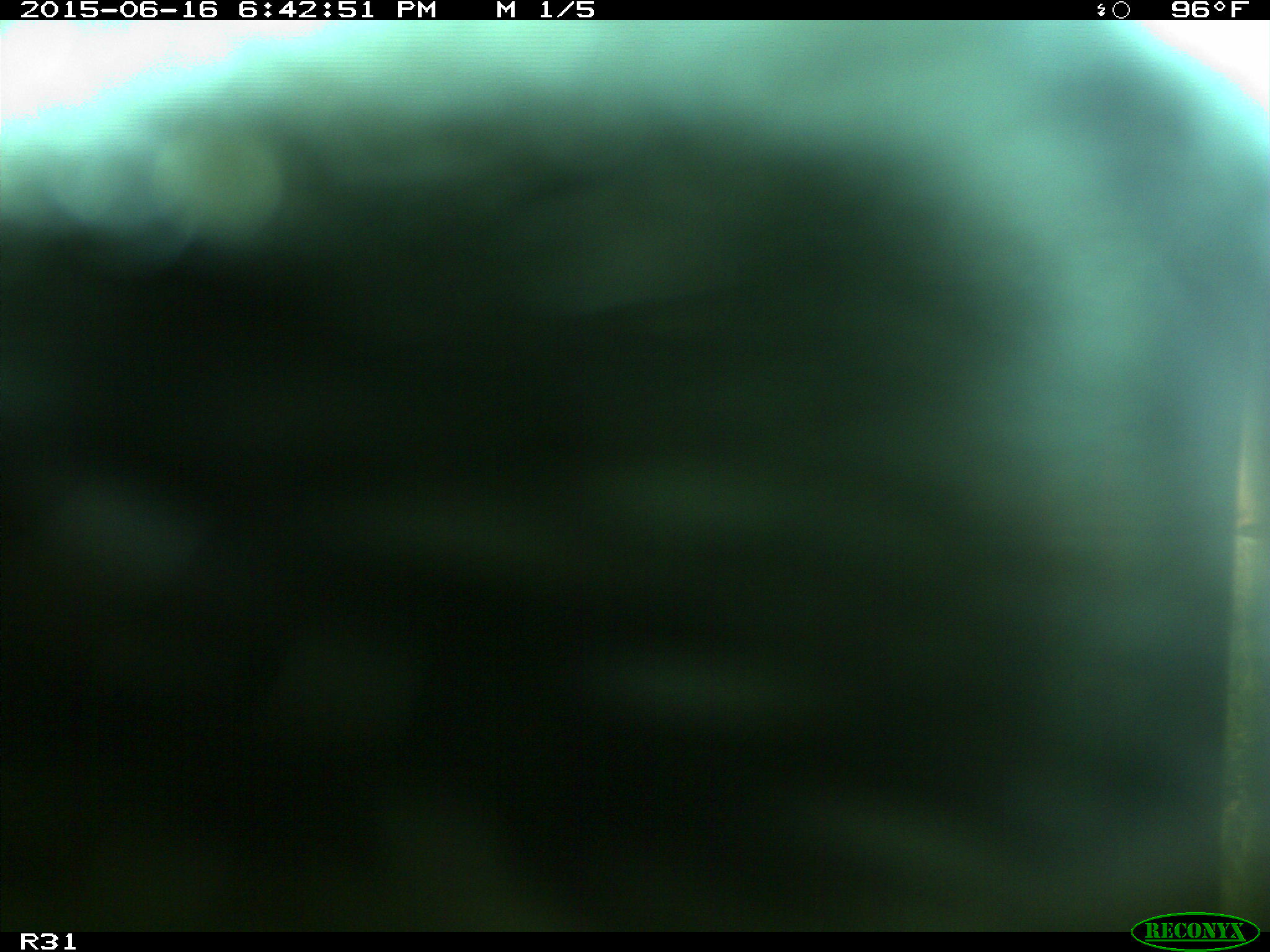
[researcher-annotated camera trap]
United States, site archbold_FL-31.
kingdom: Animalia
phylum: Chordata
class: Mammalia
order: Artiodactyla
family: Bovidae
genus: Bos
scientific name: Bos taurus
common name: domestic cow